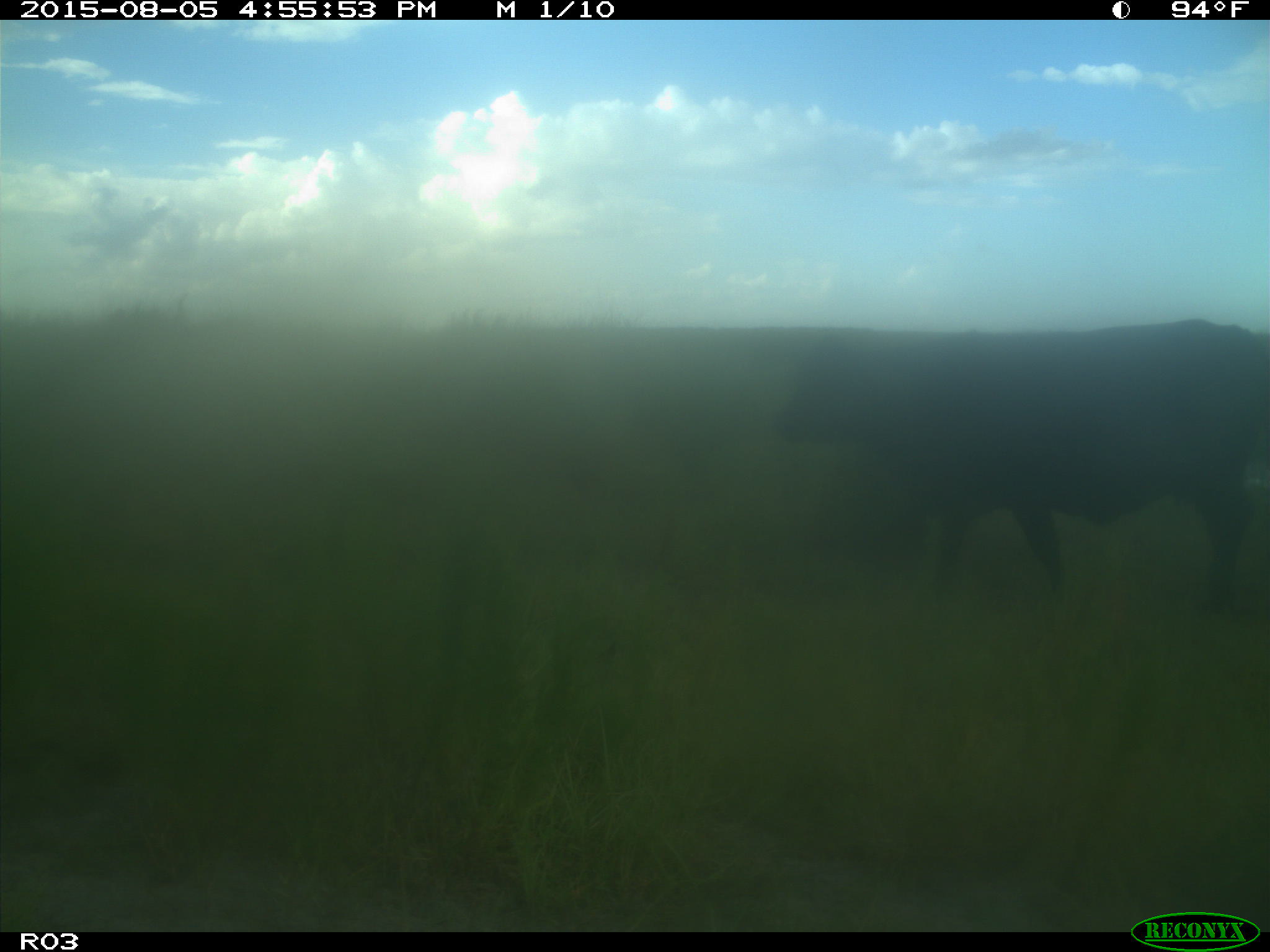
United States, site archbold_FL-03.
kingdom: Animalia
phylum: Chordata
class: Mammalia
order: Artiodactyla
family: Bovidae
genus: Bos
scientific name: Bos taurus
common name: domestic cow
Bos taurus (domestic cow).